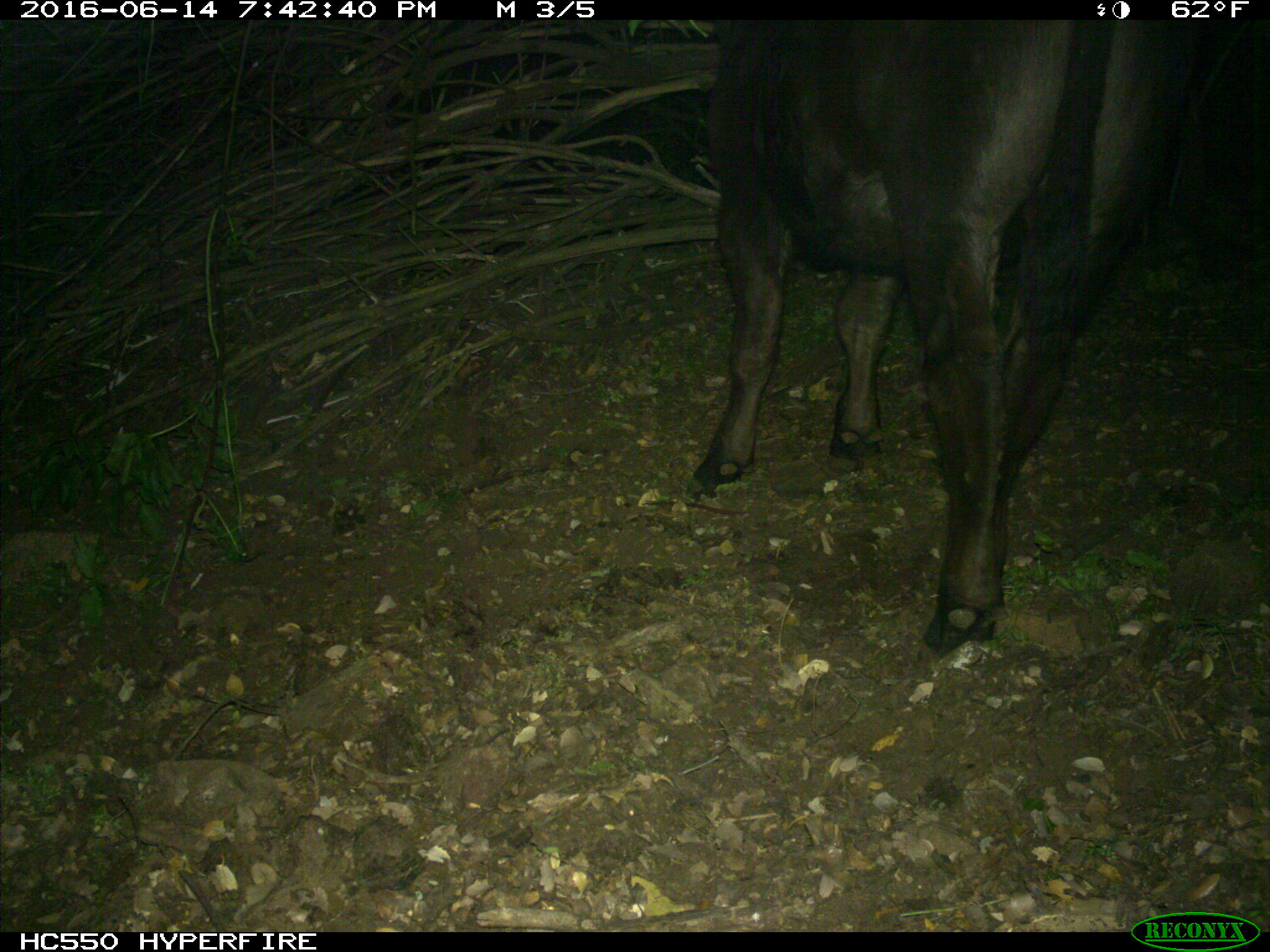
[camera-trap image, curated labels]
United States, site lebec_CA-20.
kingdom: Animalia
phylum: Chordata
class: Mammalia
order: Artiodactyla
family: Bovidae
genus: Bos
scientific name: Bos taurus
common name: domestic cow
Bos taurus (domestic cow).